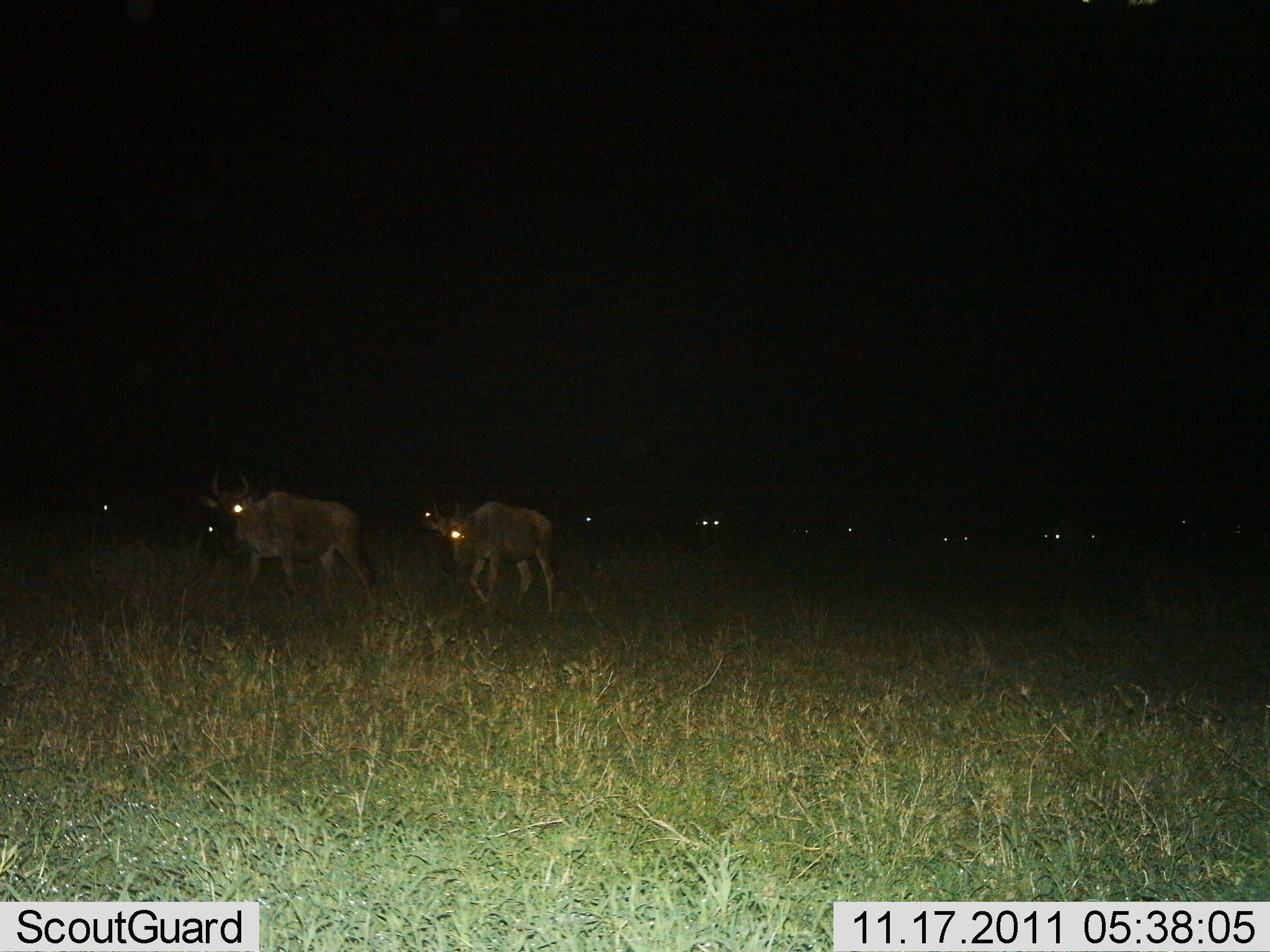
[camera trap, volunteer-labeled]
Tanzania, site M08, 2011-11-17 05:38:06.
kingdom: Animalia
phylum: Chordata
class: Mammalia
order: Artiodactyla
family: Bovidae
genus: Connochaetes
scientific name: Connochaetes taurinus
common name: blue wildebeest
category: wildebeest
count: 11-50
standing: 9%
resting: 0%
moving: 100%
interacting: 0%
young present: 0%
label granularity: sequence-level